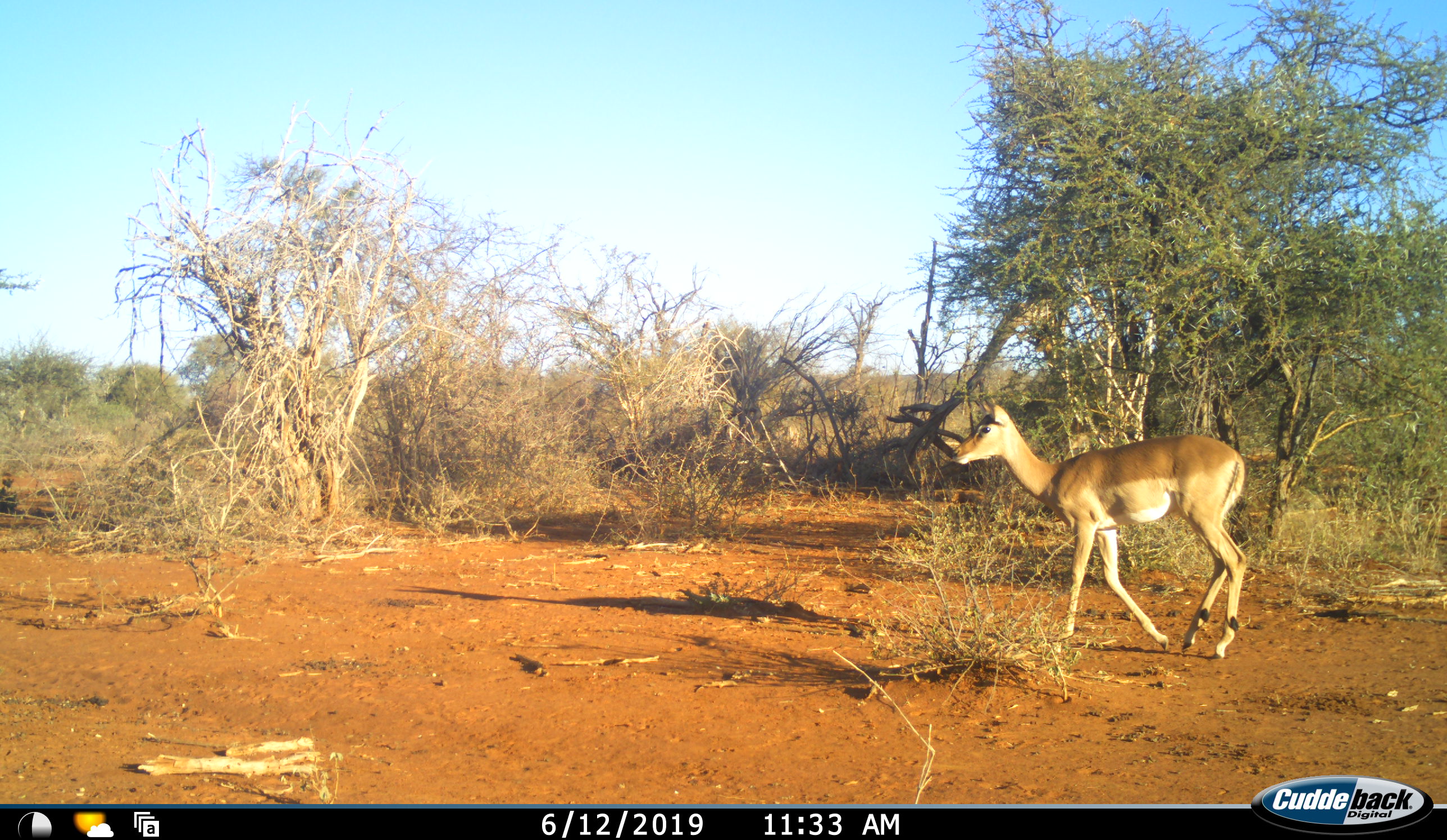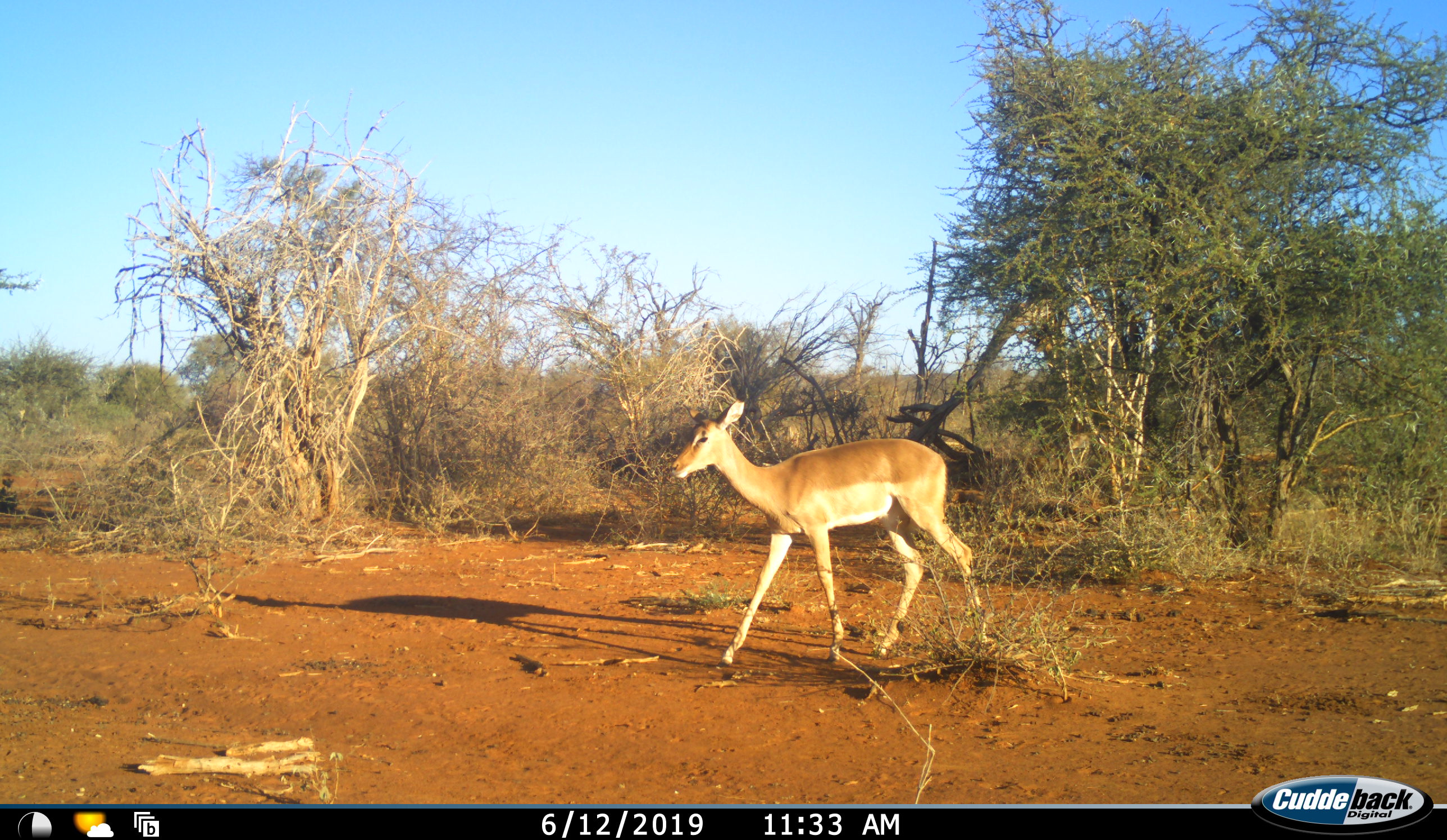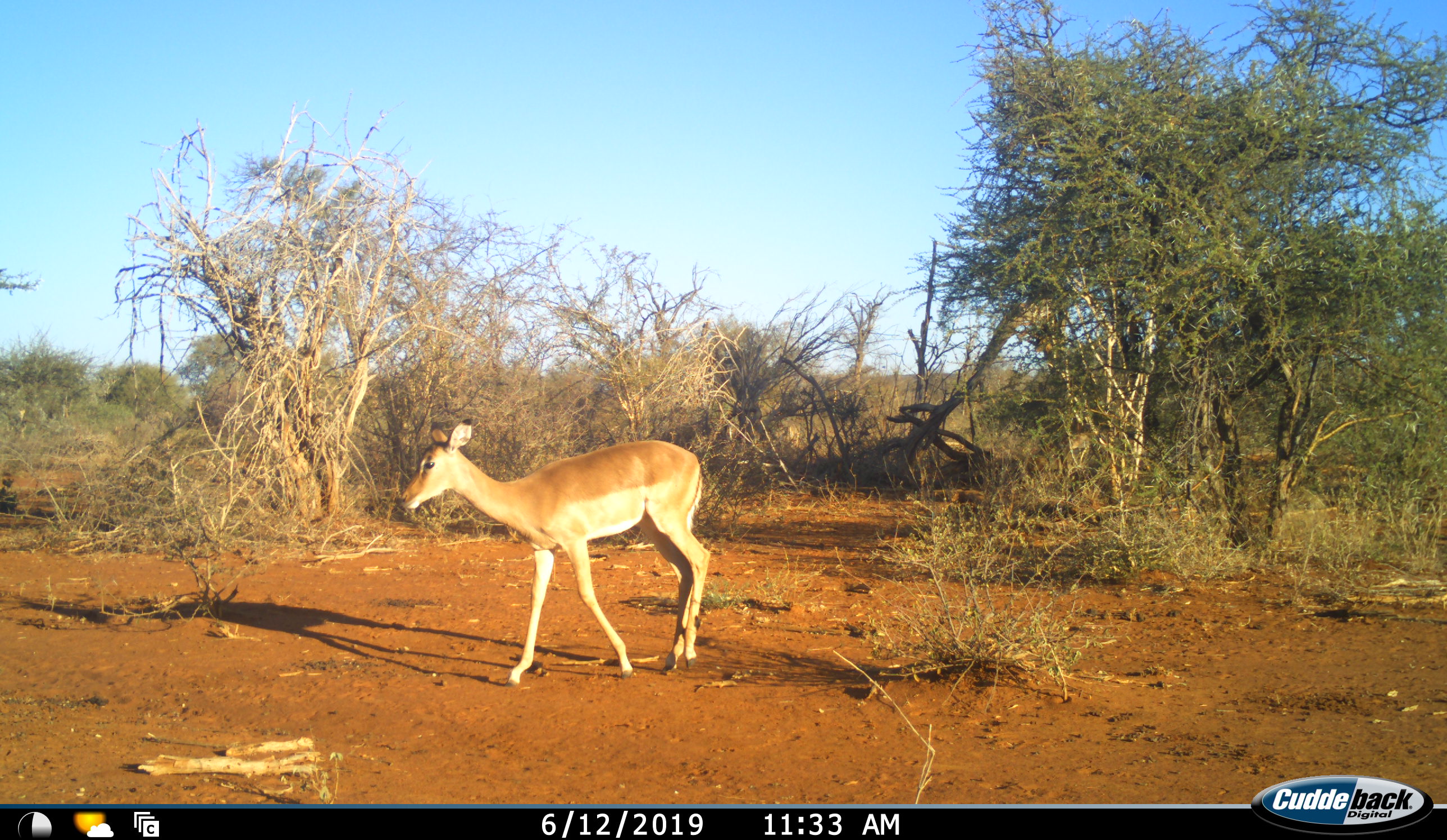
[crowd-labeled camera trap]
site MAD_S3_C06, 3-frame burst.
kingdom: Animalia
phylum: Chordata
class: Mammalia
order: Artiodactyla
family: Bovidae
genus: Aepyceros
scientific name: Aepyceros melampus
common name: impala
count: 1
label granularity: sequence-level